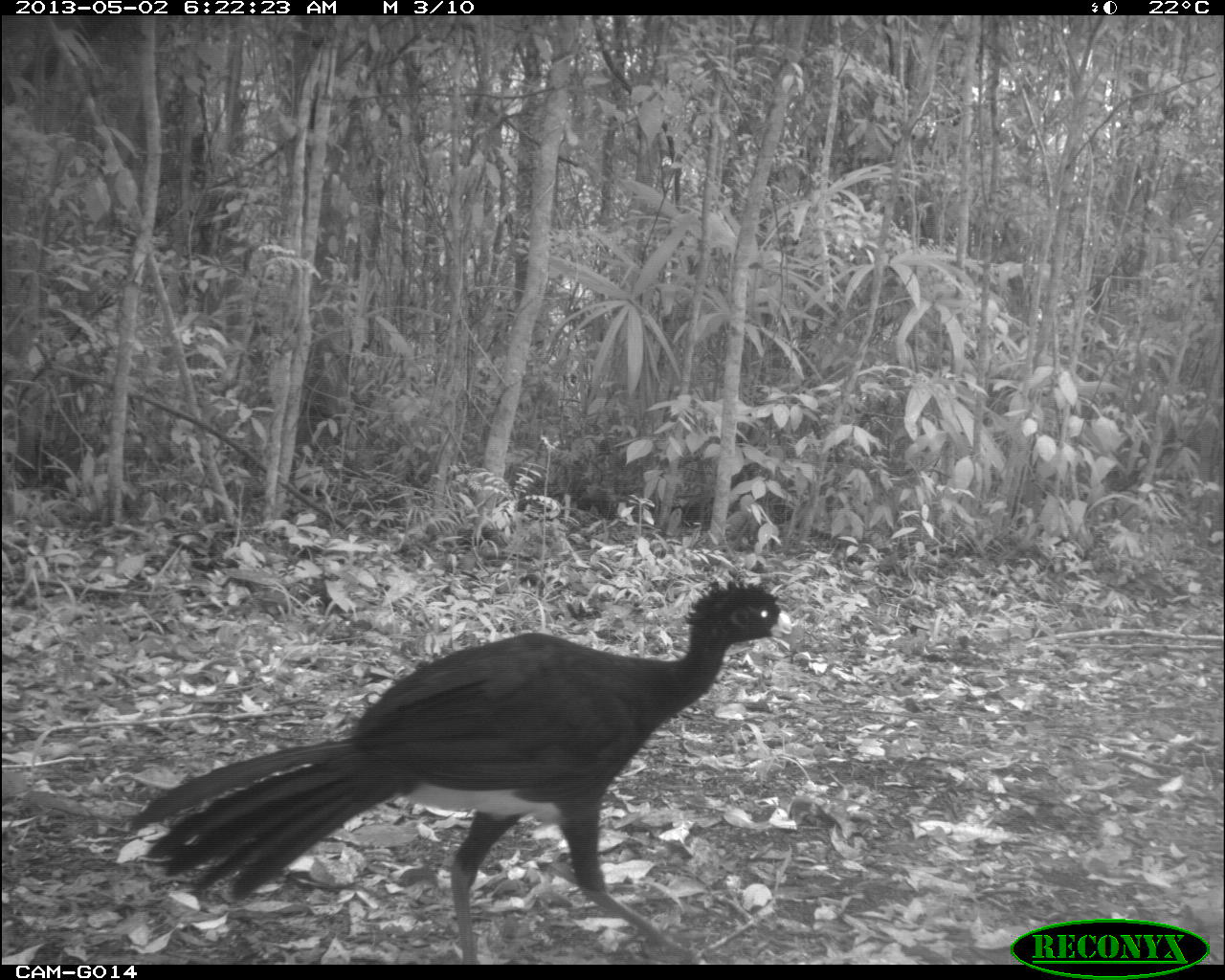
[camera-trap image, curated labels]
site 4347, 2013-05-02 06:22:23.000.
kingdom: Animalia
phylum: Chordata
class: Aves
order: Galliformes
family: Cracidae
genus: Crax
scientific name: Crax rubra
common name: great curassow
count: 1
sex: male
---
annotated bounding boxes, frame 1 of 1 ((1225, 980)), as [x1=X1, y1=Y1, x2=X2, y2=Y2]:
crax rubra: [x1=130, y1=583, x2=792, y2=963]